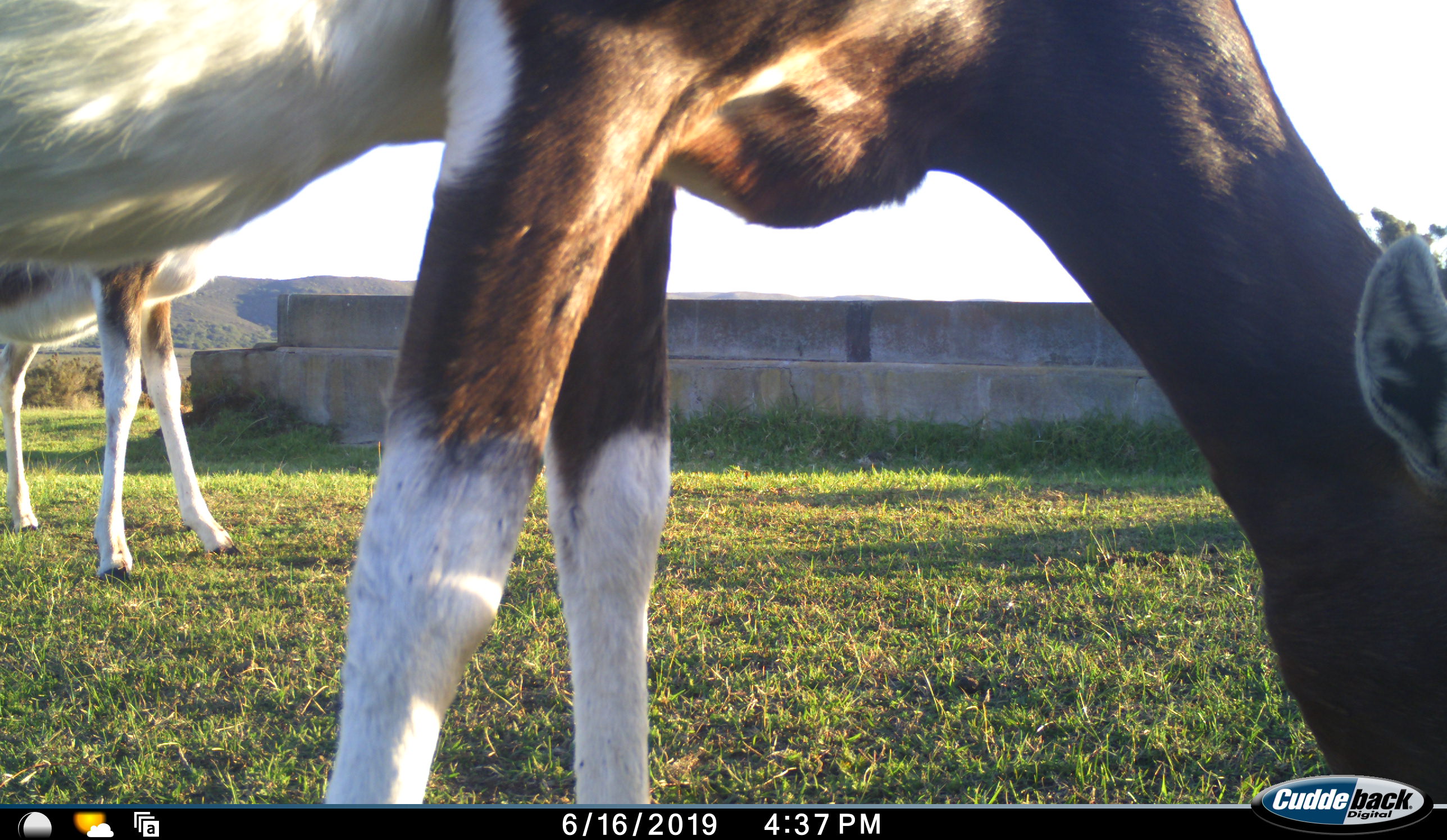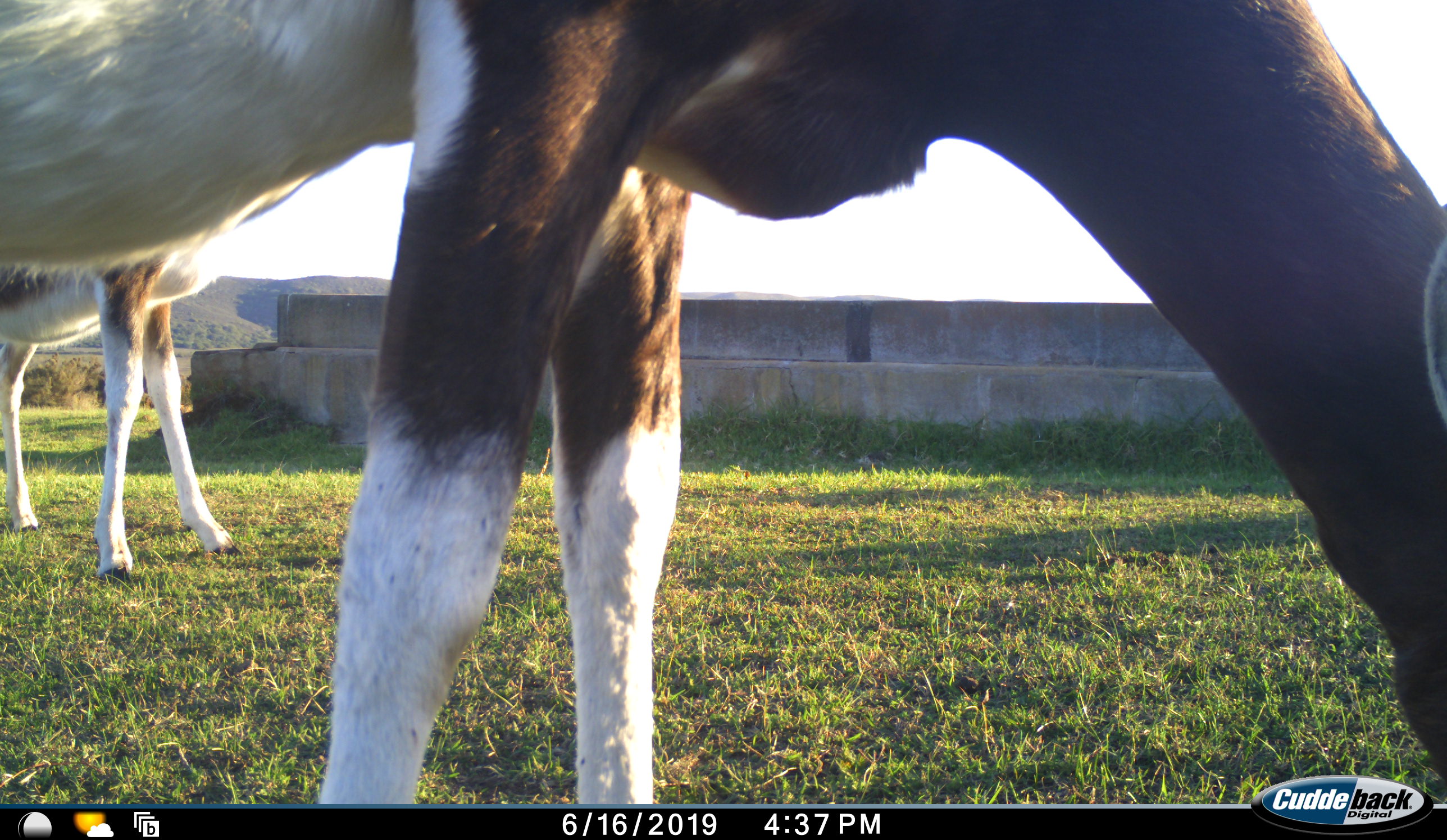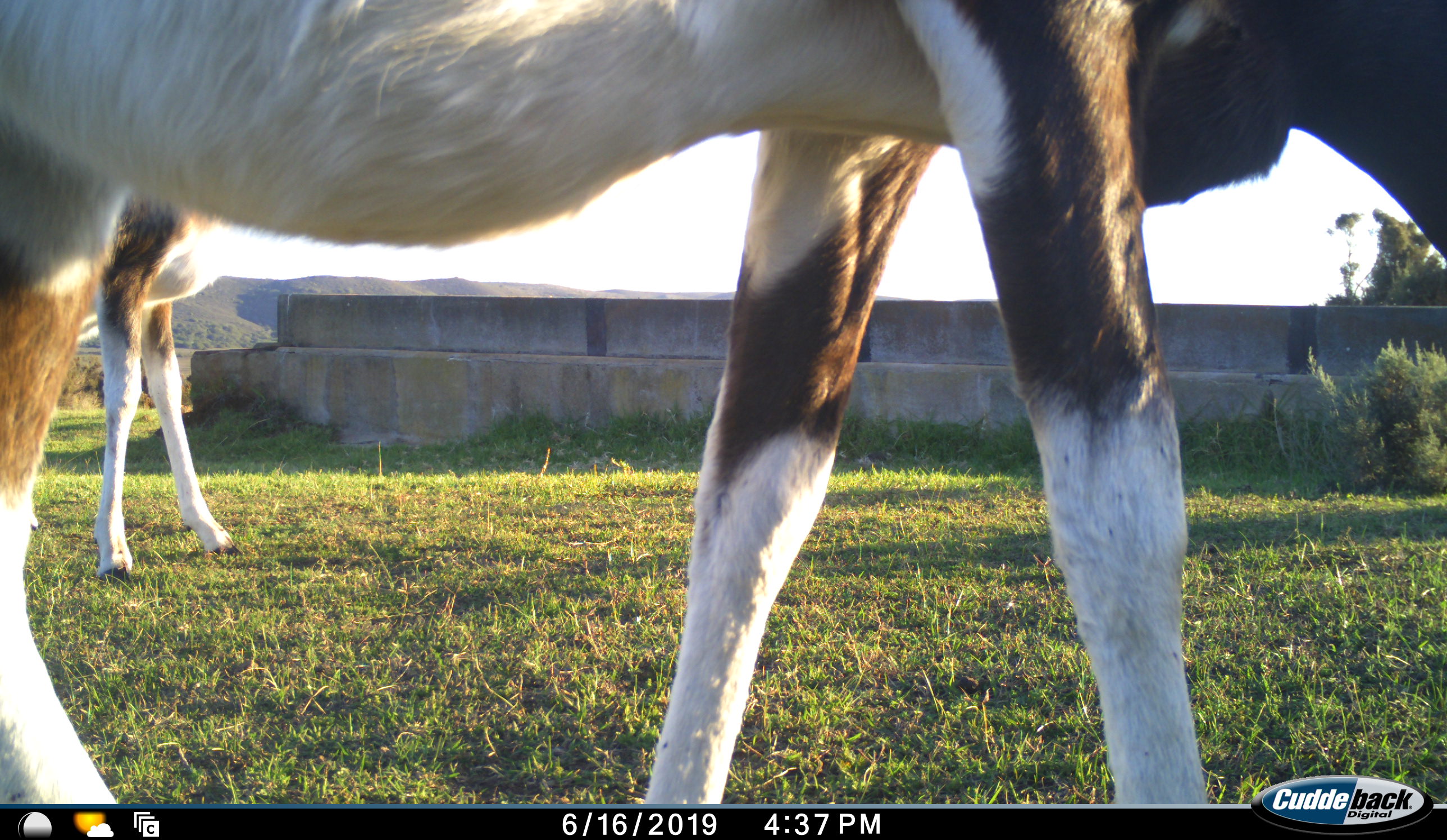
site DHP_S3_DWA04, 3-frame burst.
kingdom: Animalia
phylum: Chordata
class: Mammalia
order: Artiodactyla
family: Bovidae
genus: Damaliscus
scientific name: Damaliscus pygargus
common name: bontebok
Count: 2.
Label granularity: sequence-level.